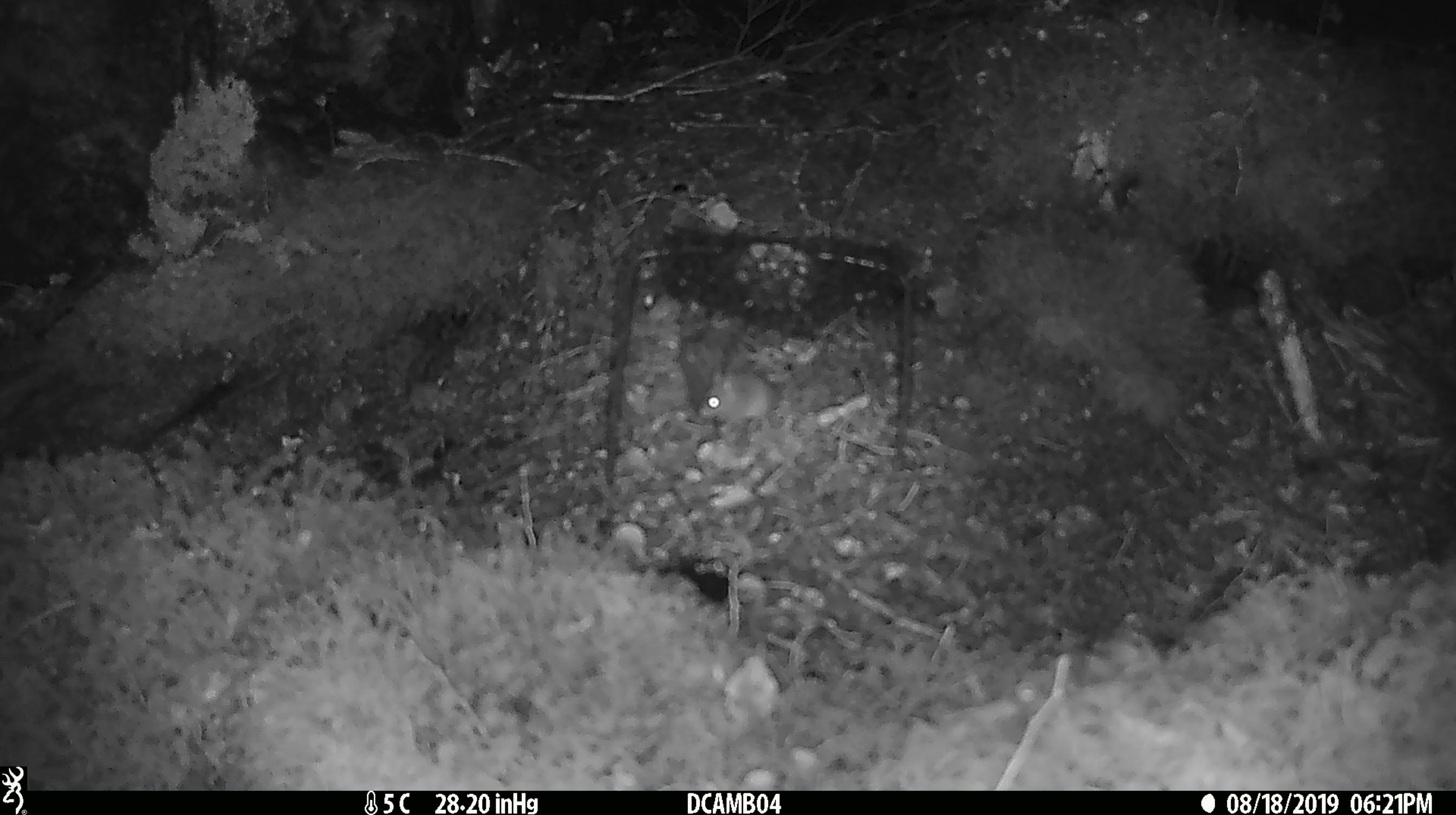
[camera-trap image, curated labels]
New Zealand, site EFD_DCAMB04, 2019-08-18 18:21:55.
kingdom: Animalia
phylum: Chordata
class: Mammalia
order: Rodentia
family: Muridae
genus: Mus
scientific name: Mus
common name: mouse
Mouse (Mus).